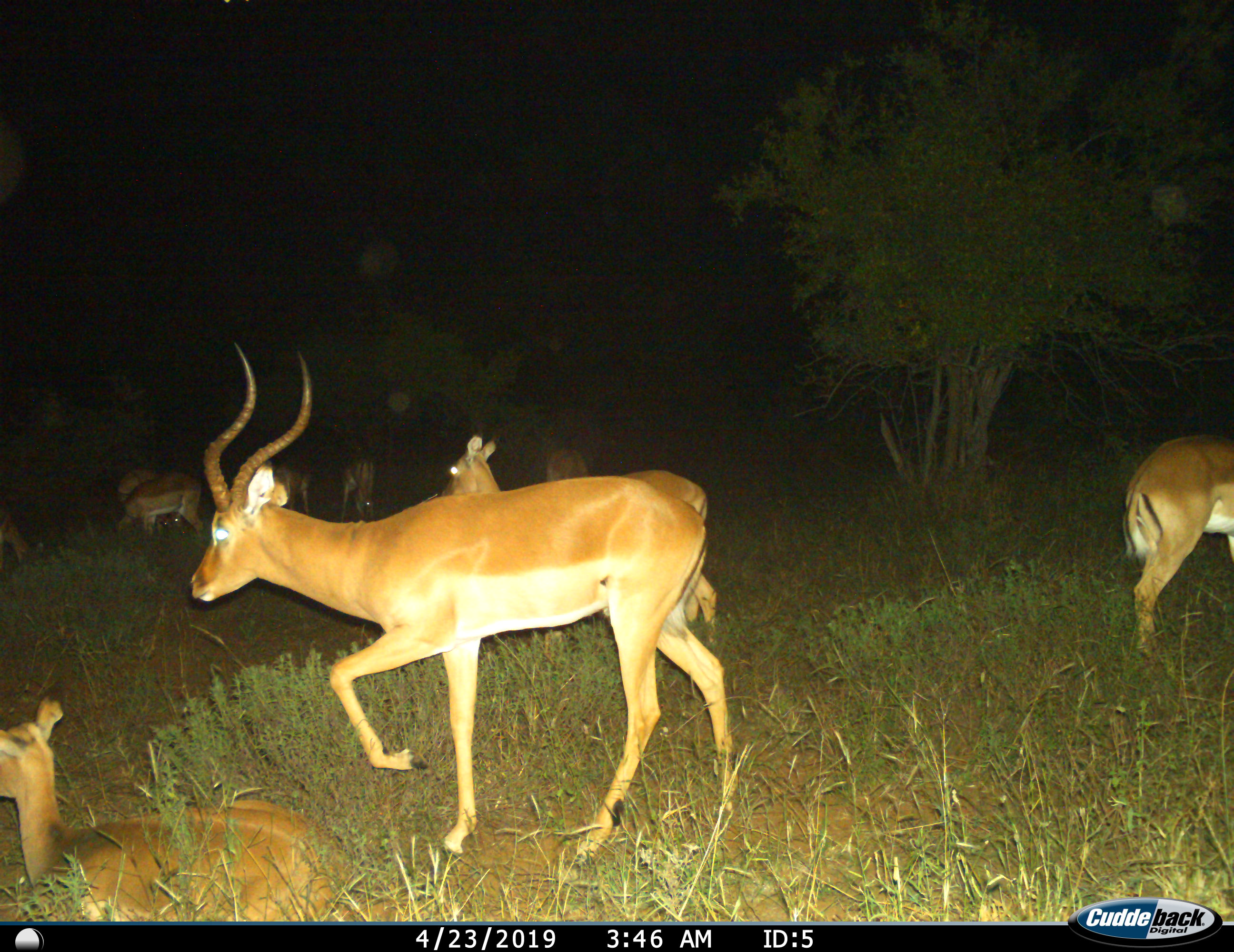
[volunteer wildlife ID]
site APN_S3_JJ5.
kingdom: Animalia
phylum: Chordata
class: Mammalia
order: Artiodactyla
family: Bovidae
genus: Aepyceros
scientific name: Aepyceros melampus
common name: impala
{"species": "impala (Aepyceros melampus)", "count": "10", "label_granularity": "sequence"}